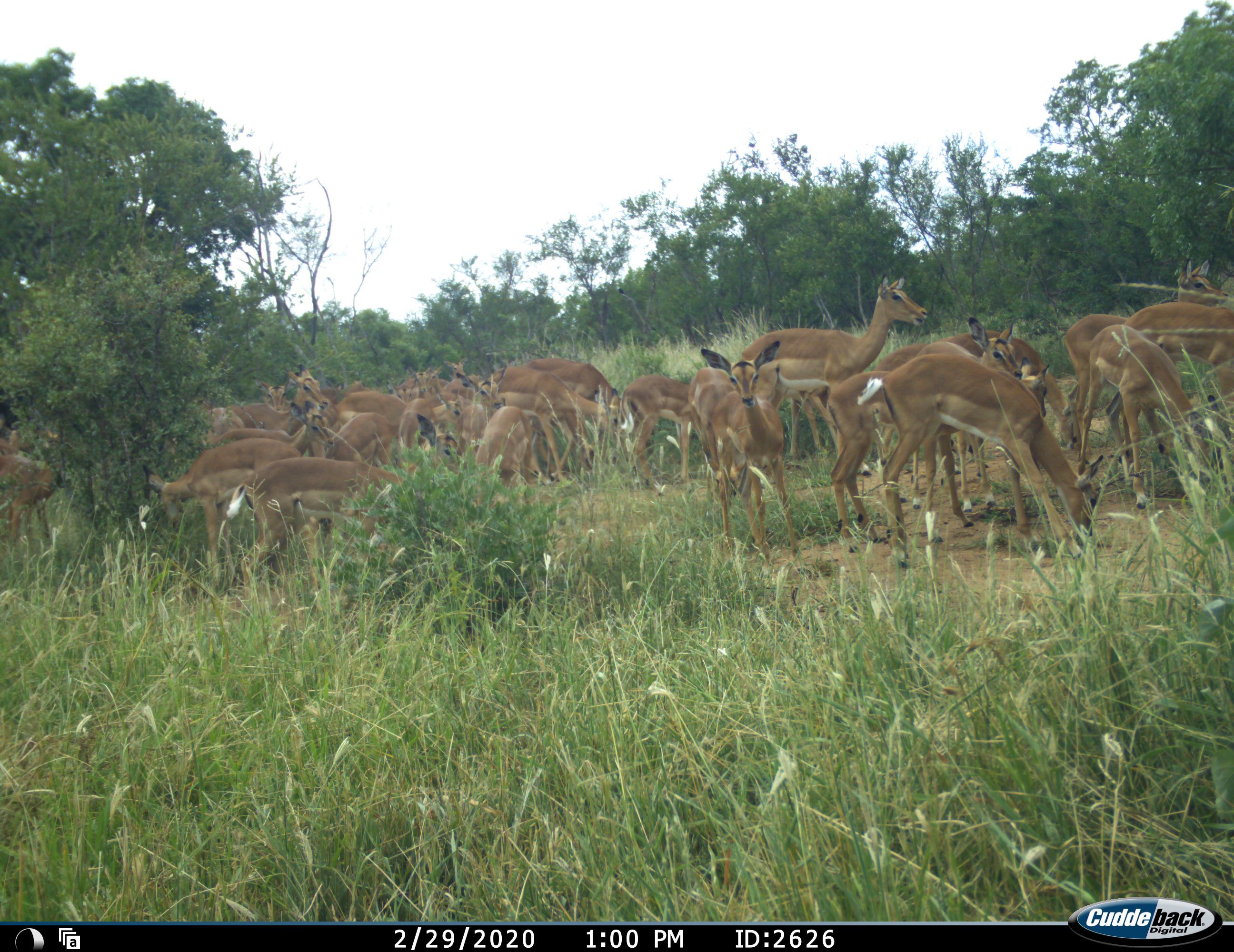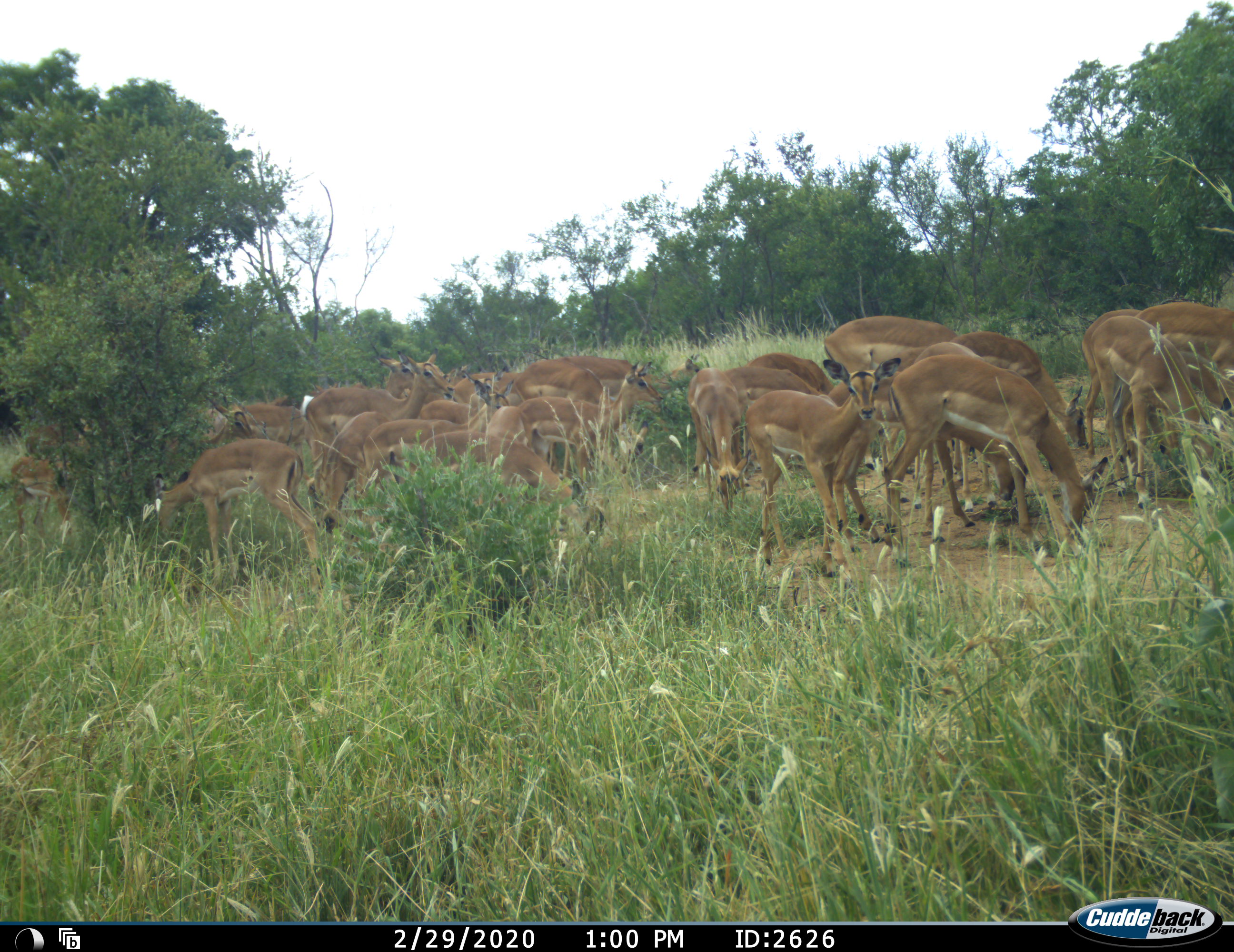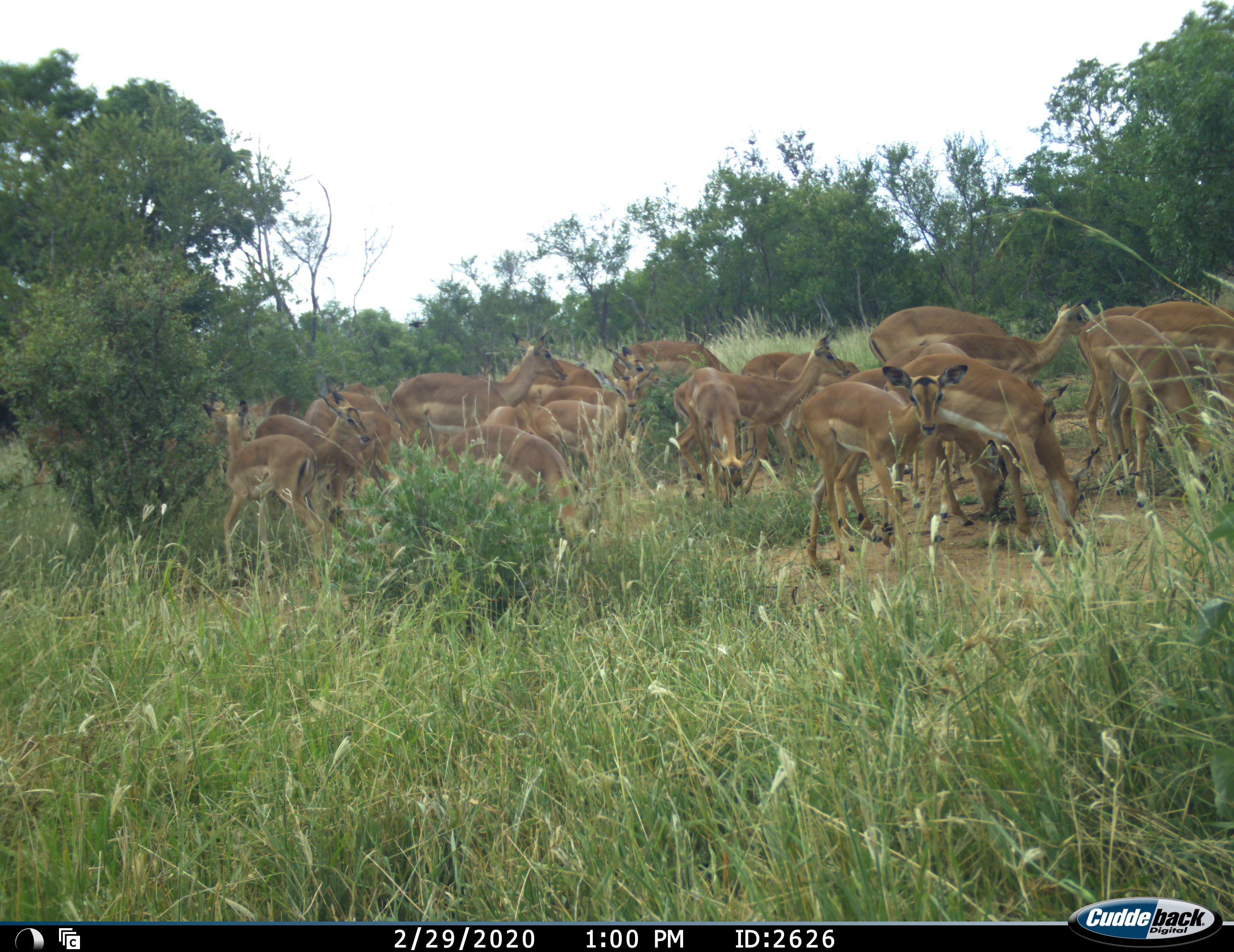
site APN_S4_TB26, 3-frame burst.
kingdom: Animalia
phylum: Chordata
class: Mammalia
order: Artiodactyla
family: Bovidae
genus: Aepyceros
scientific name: Aepyceros melampus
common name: impala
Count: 11-50.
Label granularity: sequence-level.